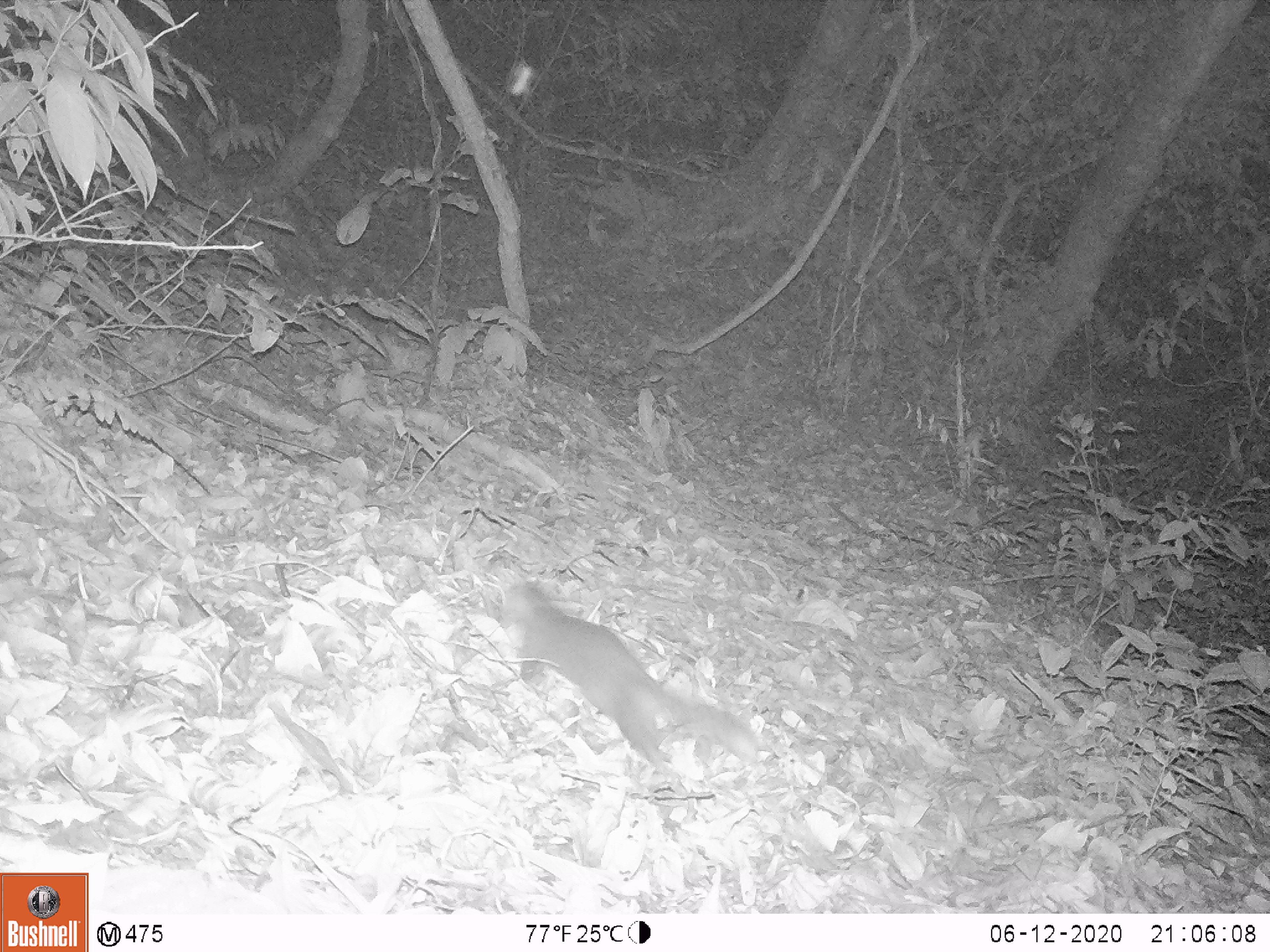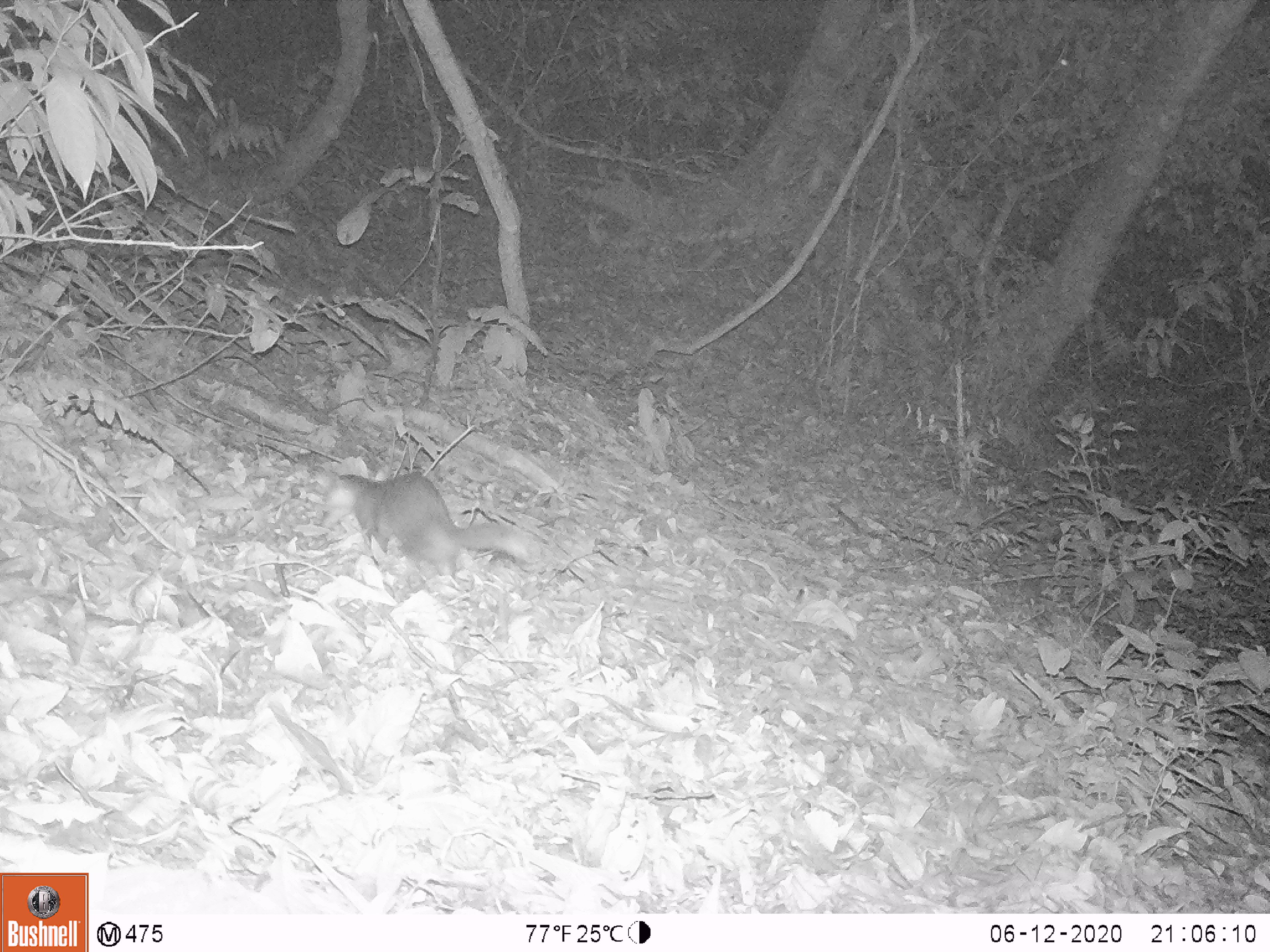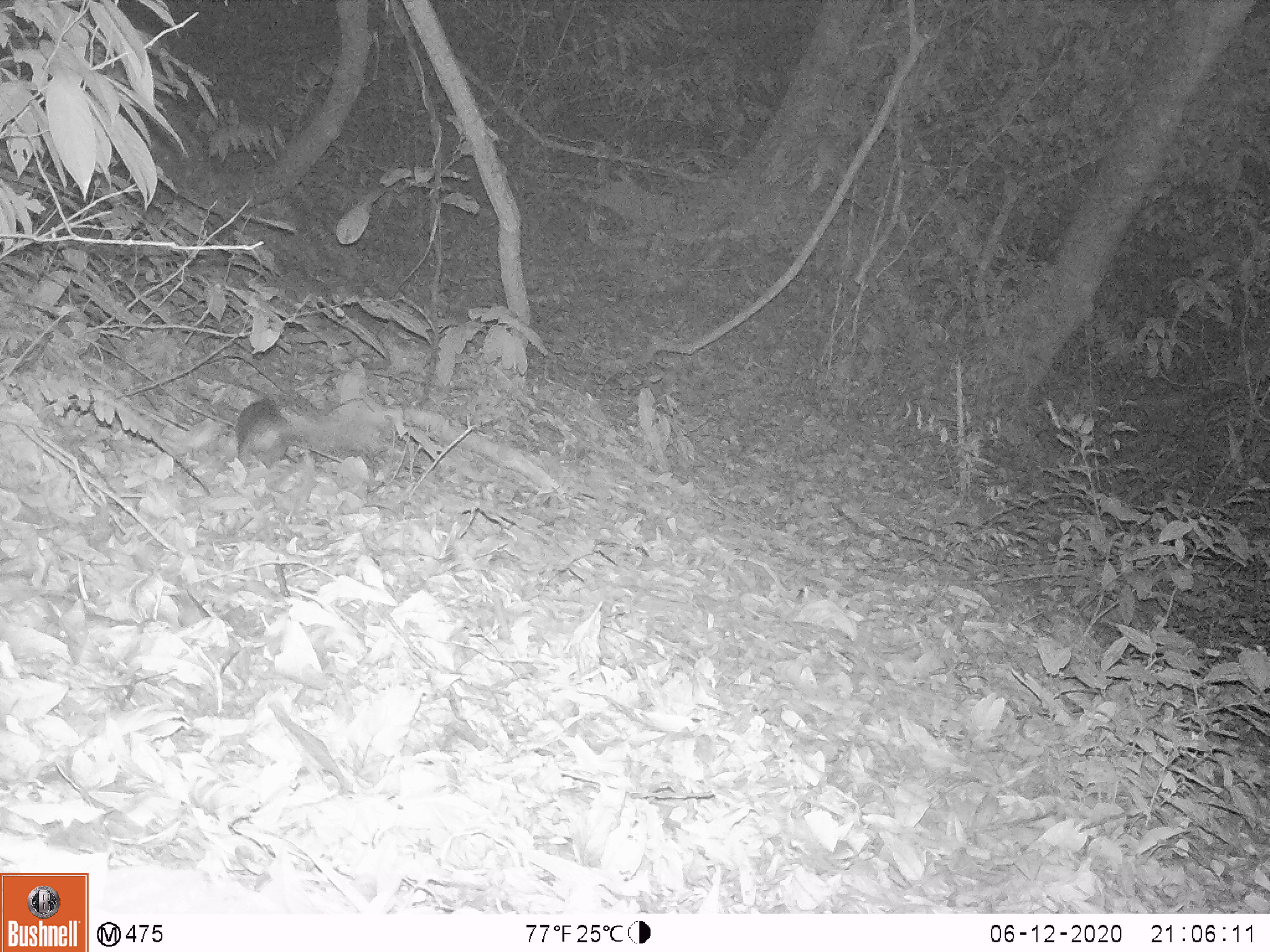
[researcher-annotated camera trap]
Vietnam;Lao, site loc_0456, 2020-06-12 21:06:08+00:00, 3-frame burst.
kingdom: Animalia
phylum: Chordata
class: Mammalia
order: Carnivora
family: Mustelidae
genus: Mustela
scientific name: Mustela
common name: weasel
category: unidentified weasel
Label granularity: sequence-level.